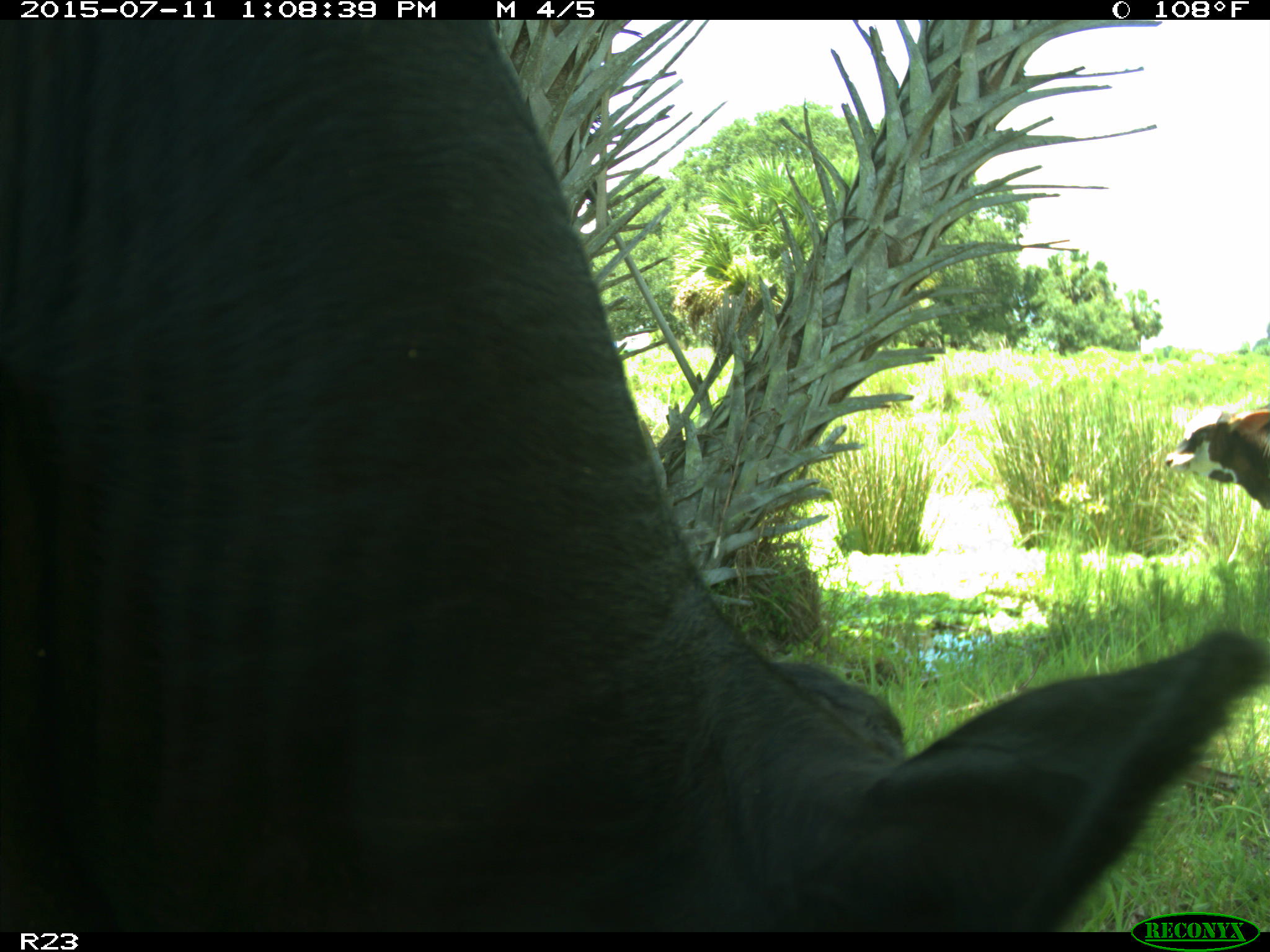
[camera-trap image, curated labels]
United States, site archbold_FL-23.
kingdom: Animalia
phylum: Chordata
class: Mammalia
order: Artiodactyla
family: Bovidae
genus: Bos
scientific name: Bos taurus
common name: domestic cow